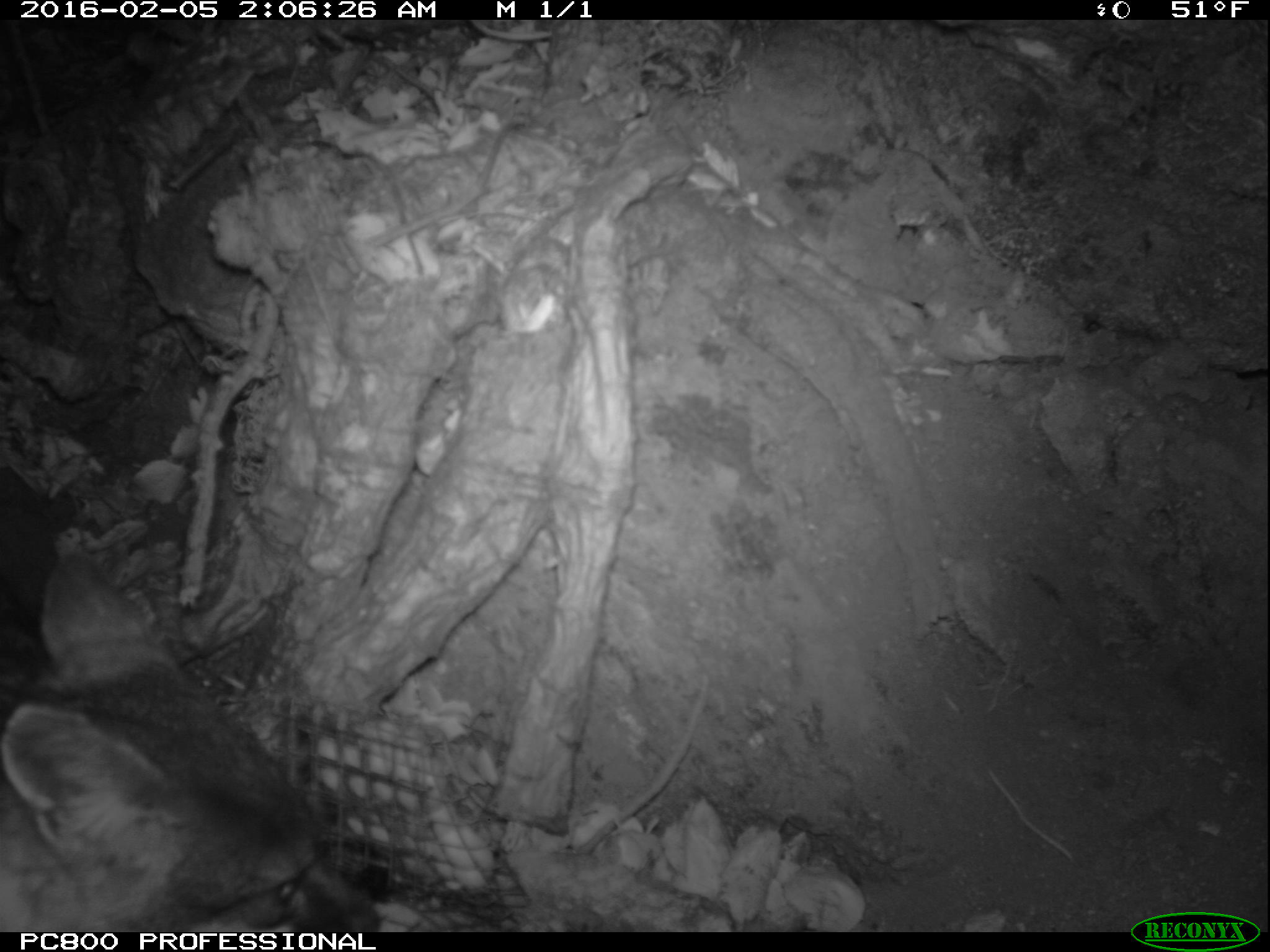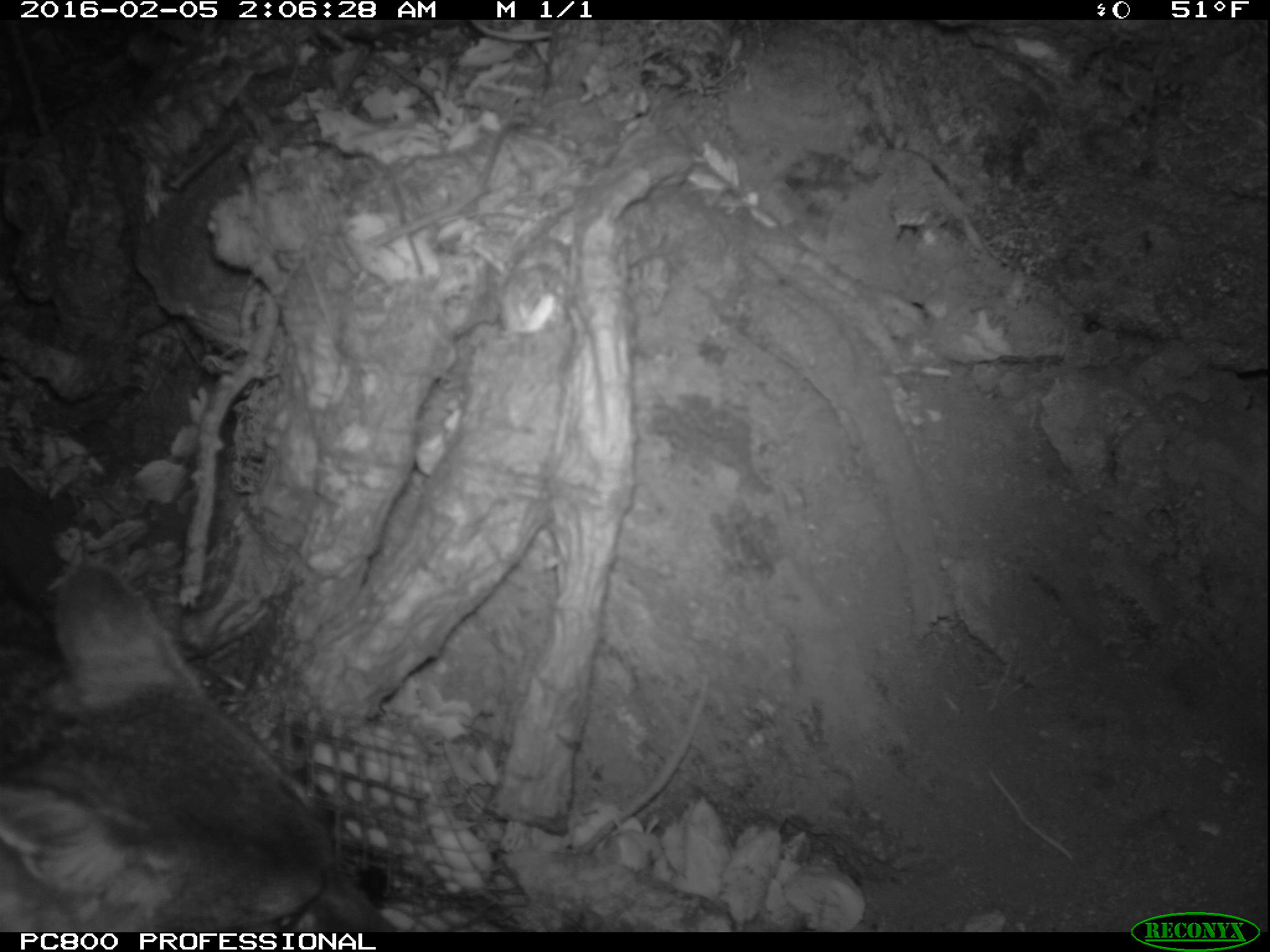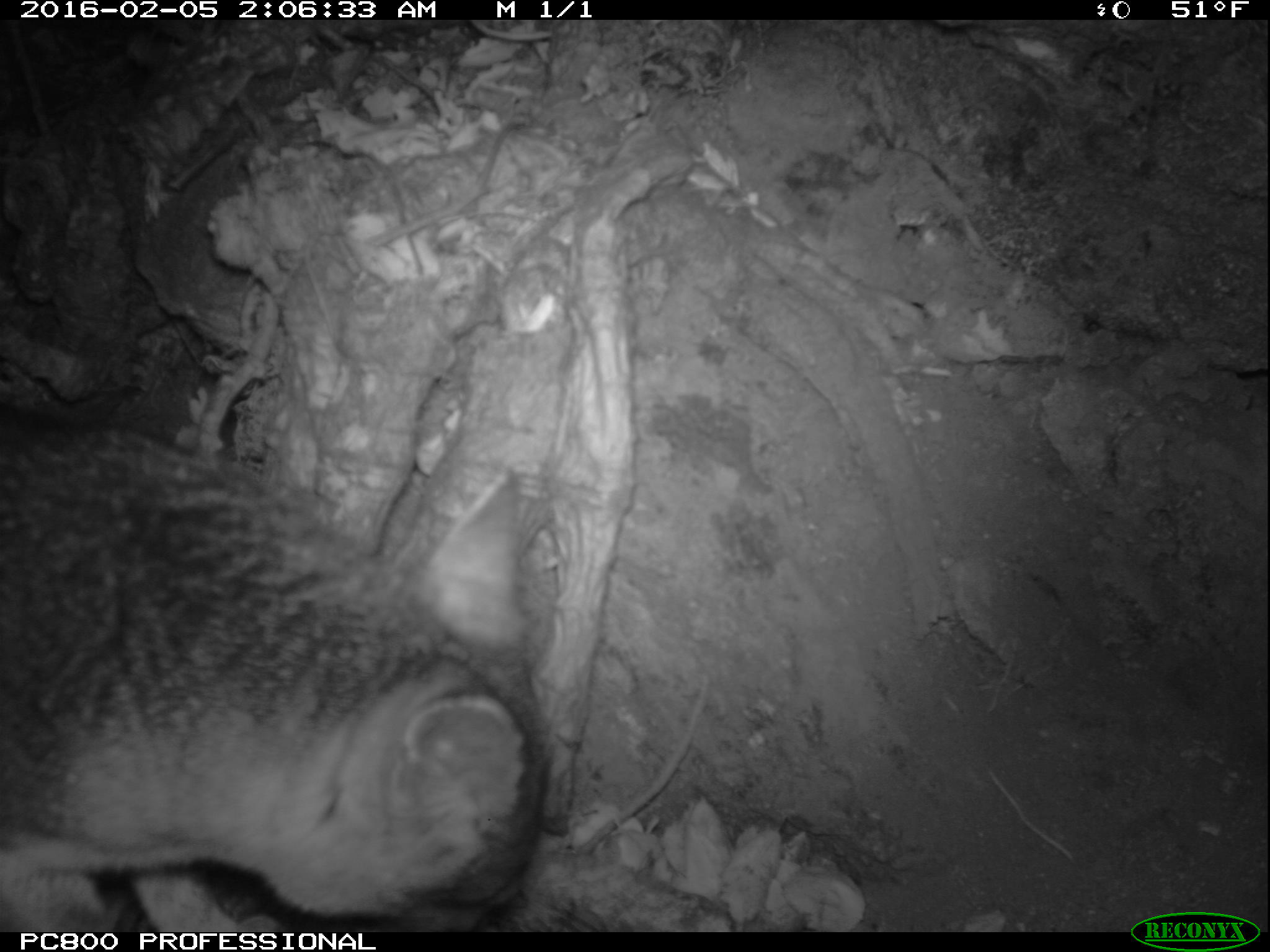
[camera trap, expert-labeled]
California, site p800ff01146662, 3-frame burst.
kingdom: Animalia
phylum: Chordata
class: Mammalia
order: Carnivora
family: Canidae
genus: Urocyon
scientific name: Urocyon littoralis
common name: island fox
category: fox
Fox (island fox) (Urocyon littoralis).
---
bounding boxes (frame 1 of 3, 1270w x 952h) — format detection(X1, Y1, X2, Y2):
fox: detection(0, 553, 381, 932)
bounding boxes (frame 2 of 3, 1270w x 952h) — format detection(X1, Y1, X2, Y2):
fox: detection(0, 555, 399, 931)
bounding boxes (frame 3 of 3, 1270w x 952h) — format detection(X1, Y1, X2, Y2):
fox: detection(0, 424, 548, 930)